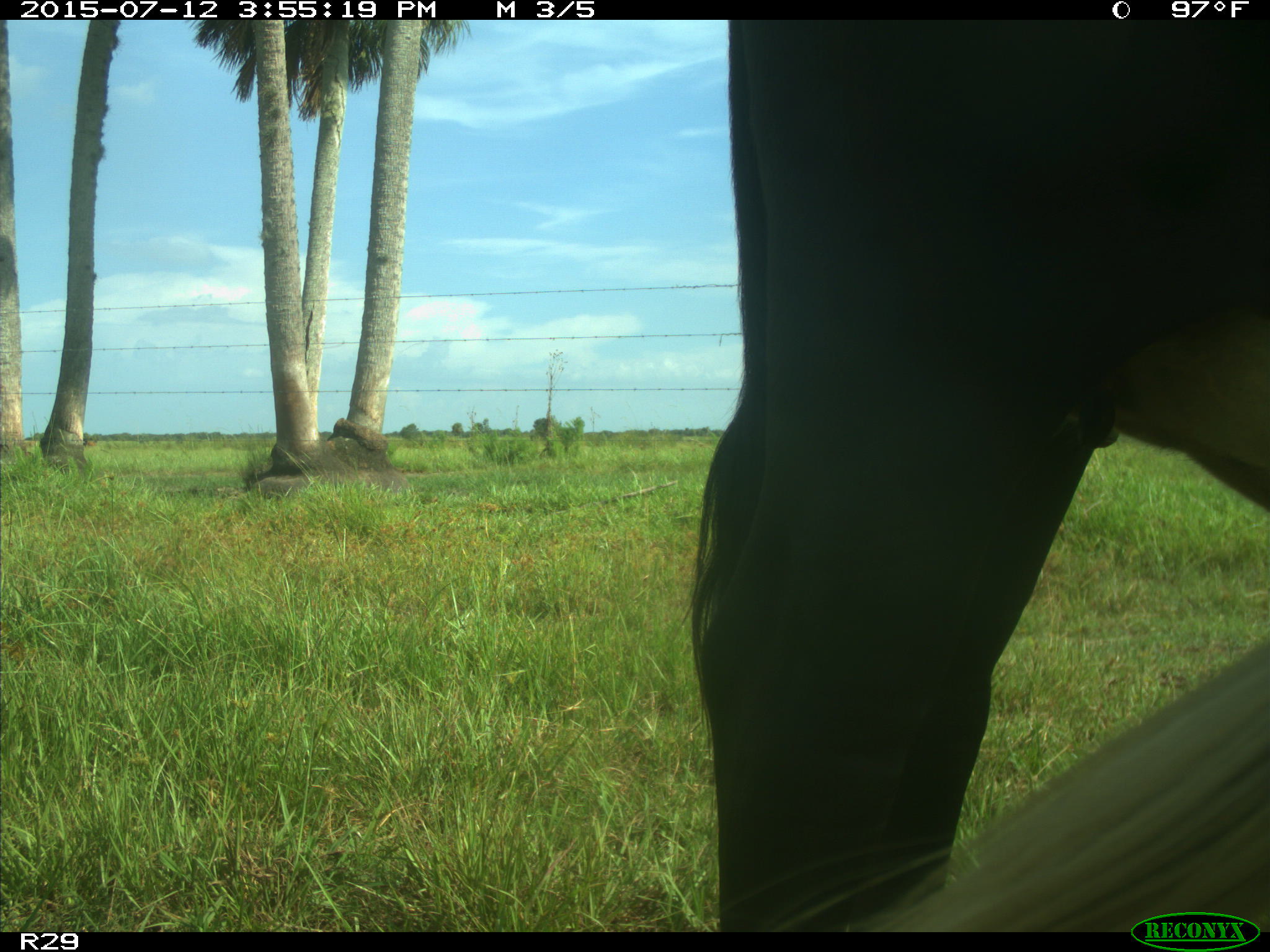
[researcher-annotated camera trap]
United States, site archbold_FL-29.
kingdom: Animalia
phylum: Chordata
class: Mammalia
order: Artiodactyla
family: Bovidae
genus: Bos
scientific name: Bos taurus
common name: domestic cow